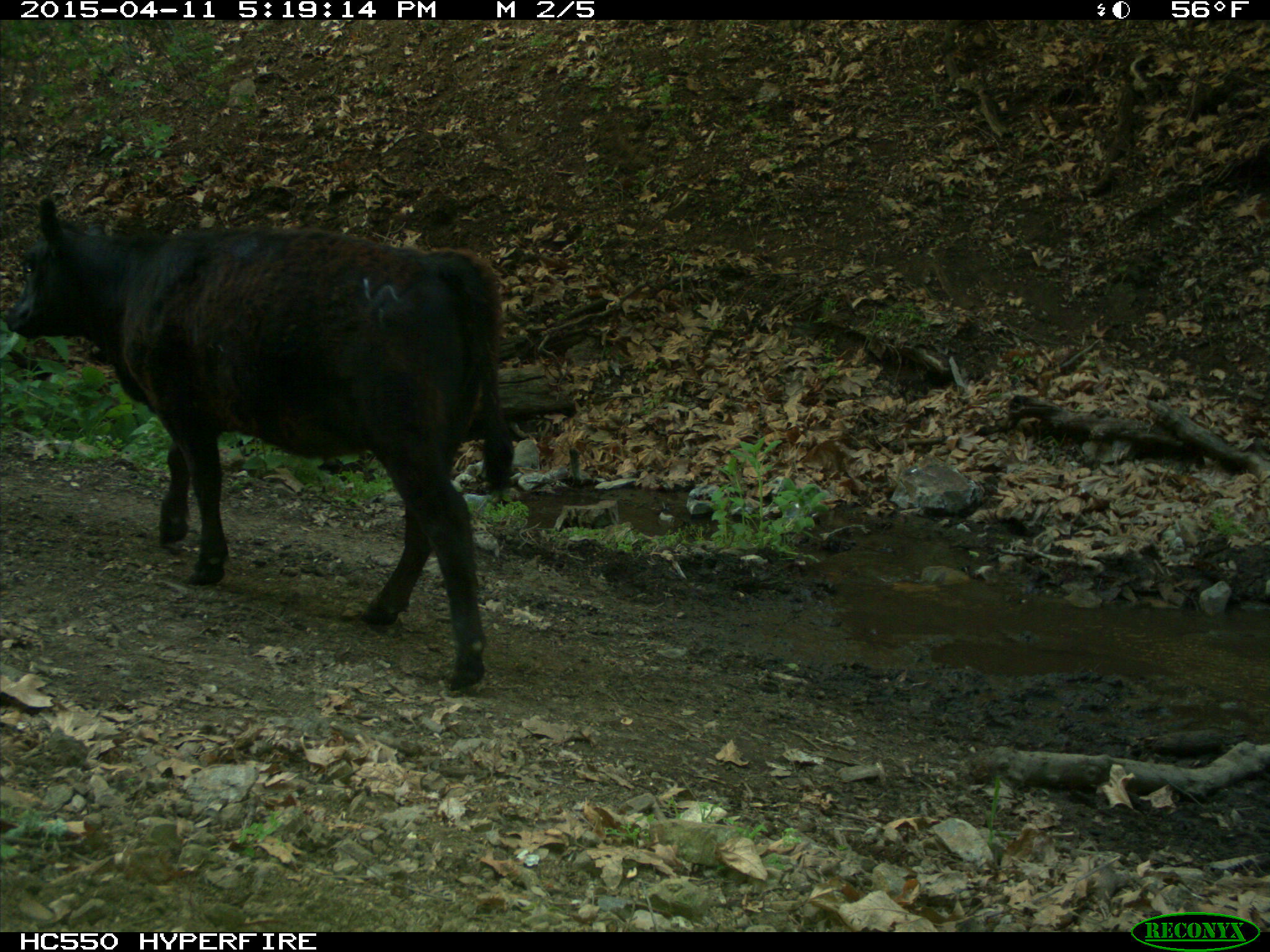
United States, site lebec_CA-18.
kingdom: Animalia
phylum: Chordata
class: Mammalia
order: Artiodactyla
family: Bovidae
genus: Bos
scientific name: Bos taurus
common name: domestic cow